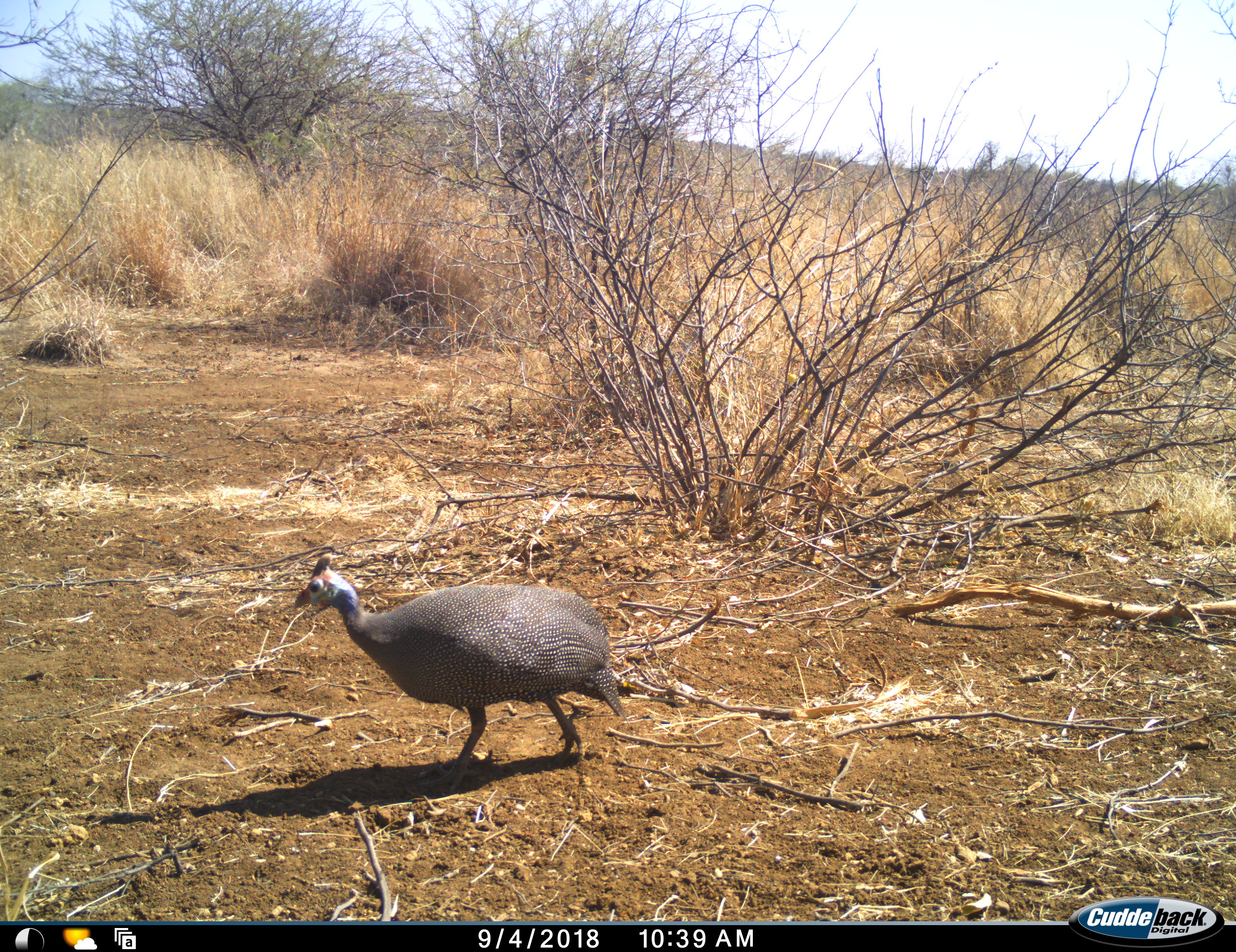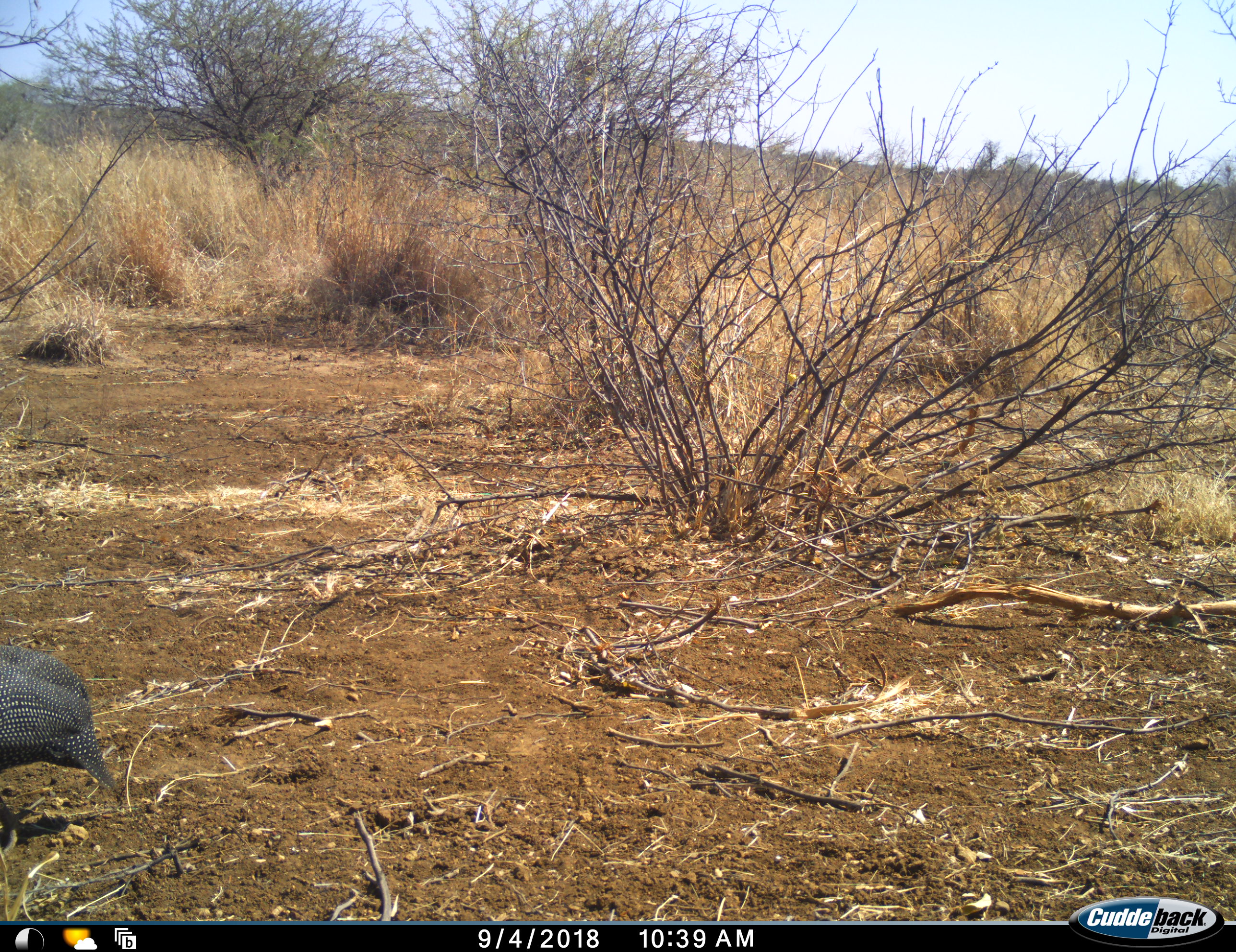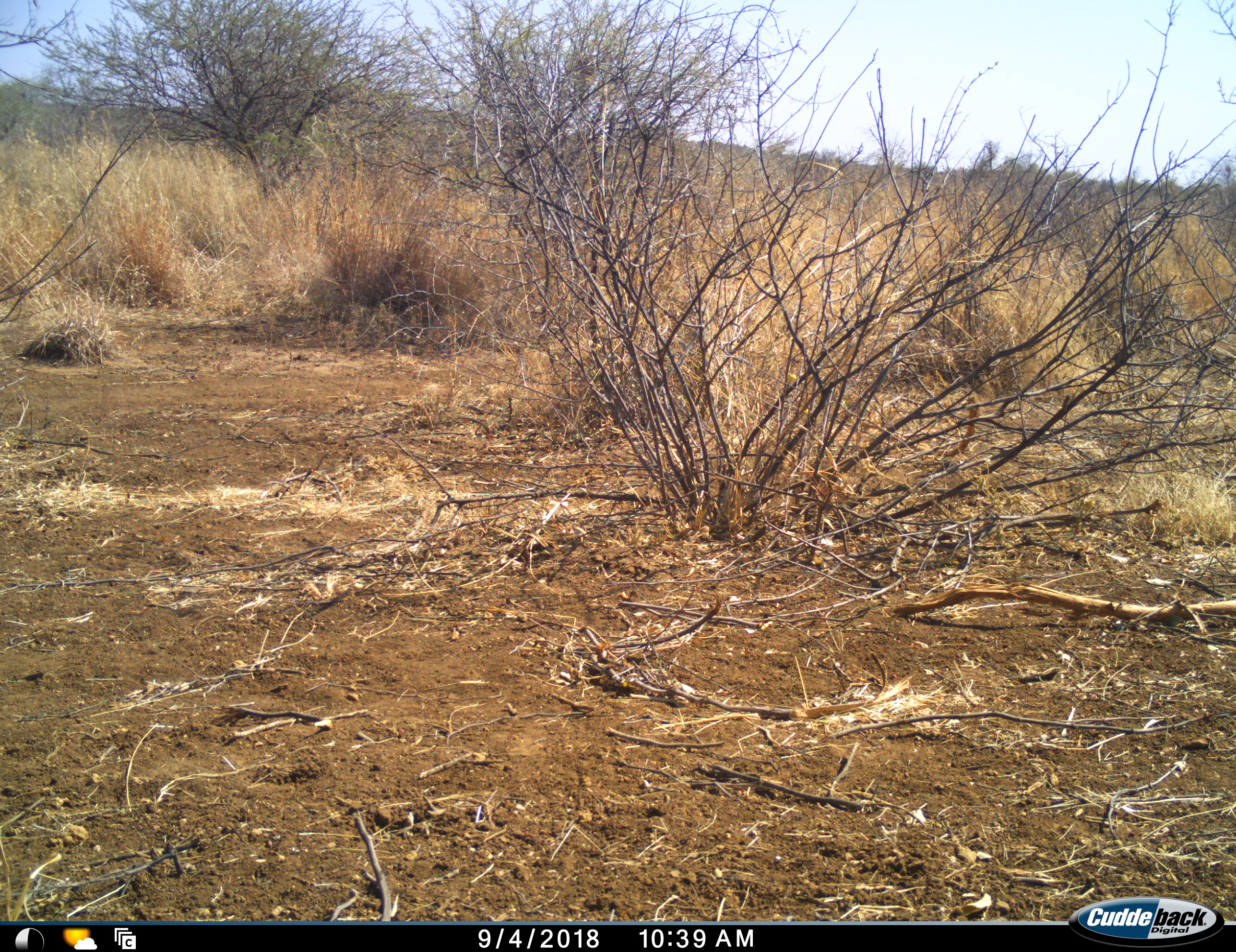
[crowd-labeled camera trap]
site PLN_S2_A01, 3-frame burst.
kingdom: Animalia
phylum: Chordata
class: Aves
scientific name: Aves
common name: bird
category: birdother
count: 1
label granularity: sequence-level